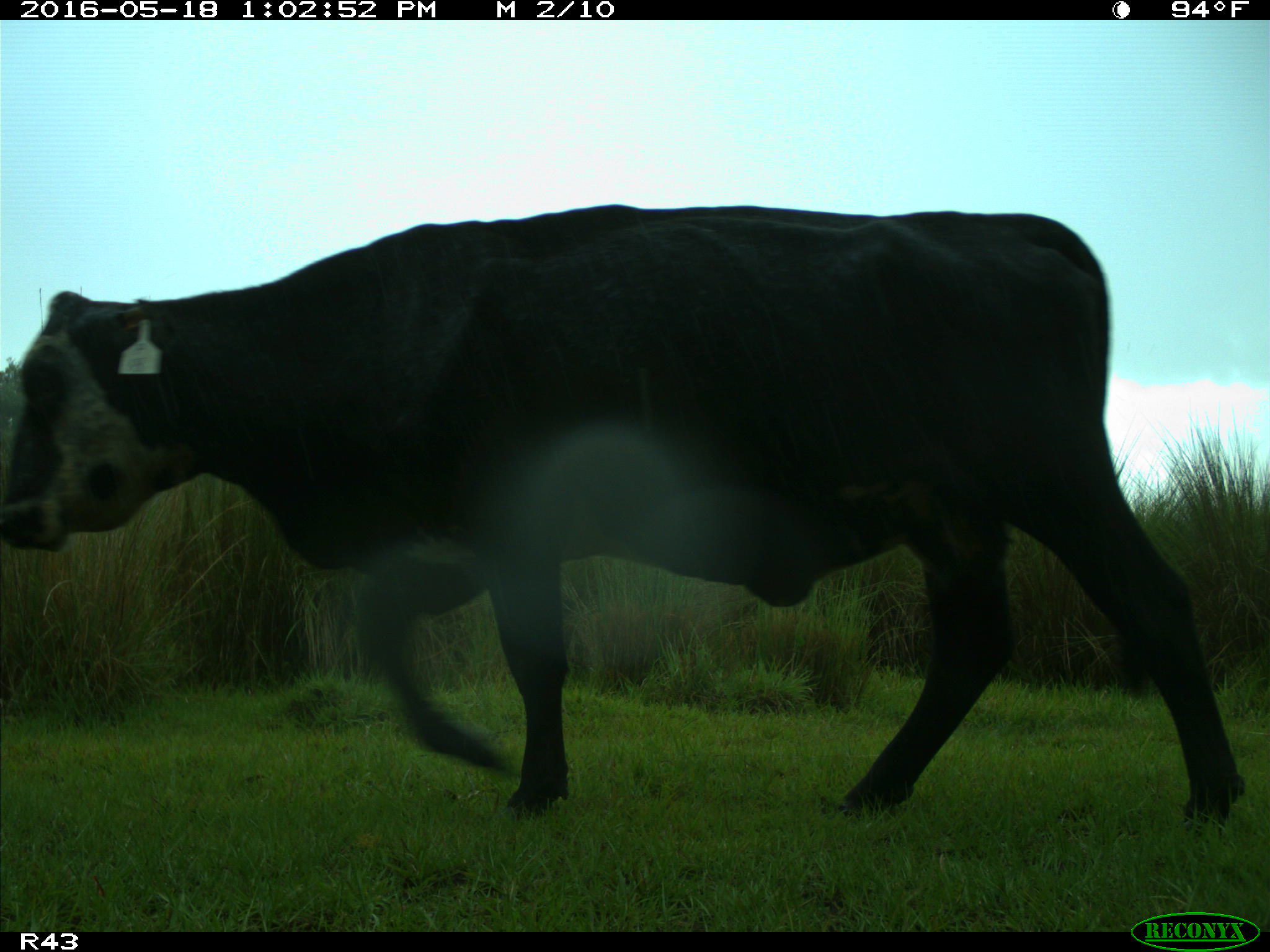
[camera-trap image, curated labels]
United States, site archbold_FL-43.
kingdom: Animalia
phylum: Chordata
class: Mammalia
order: Artiodactyla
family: Bovidae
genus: Bos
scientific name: Bos taurus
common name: domestic cow